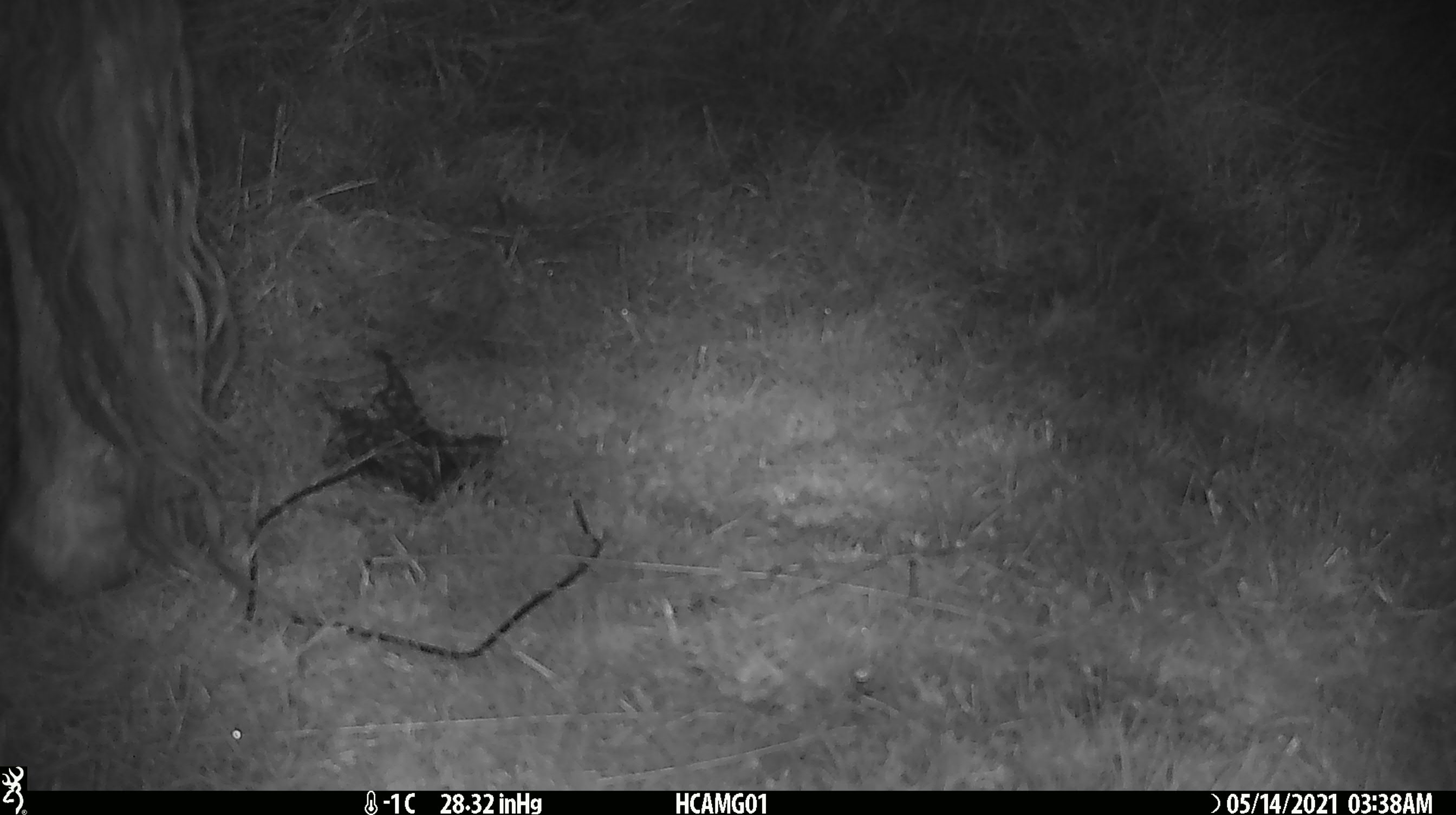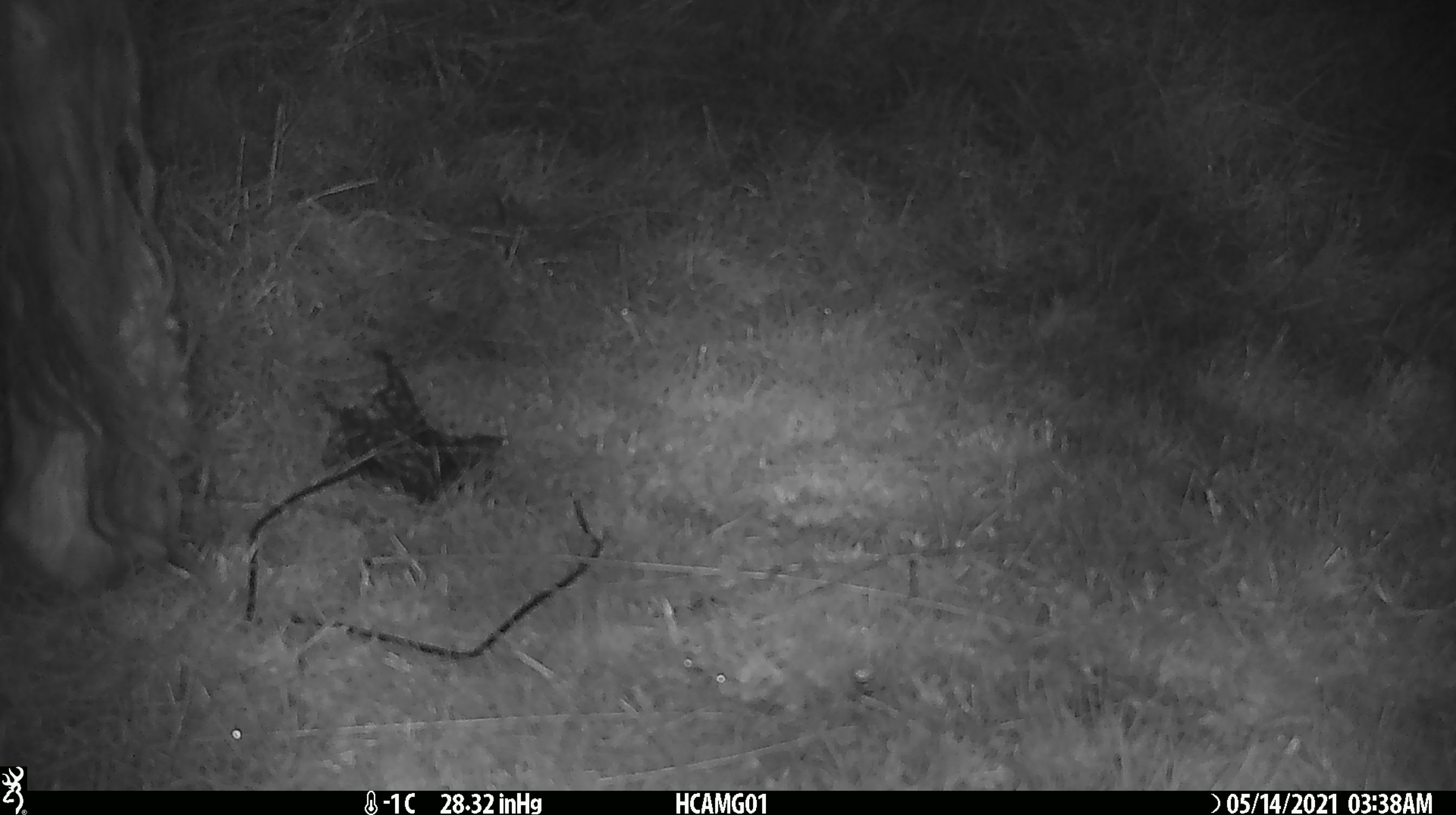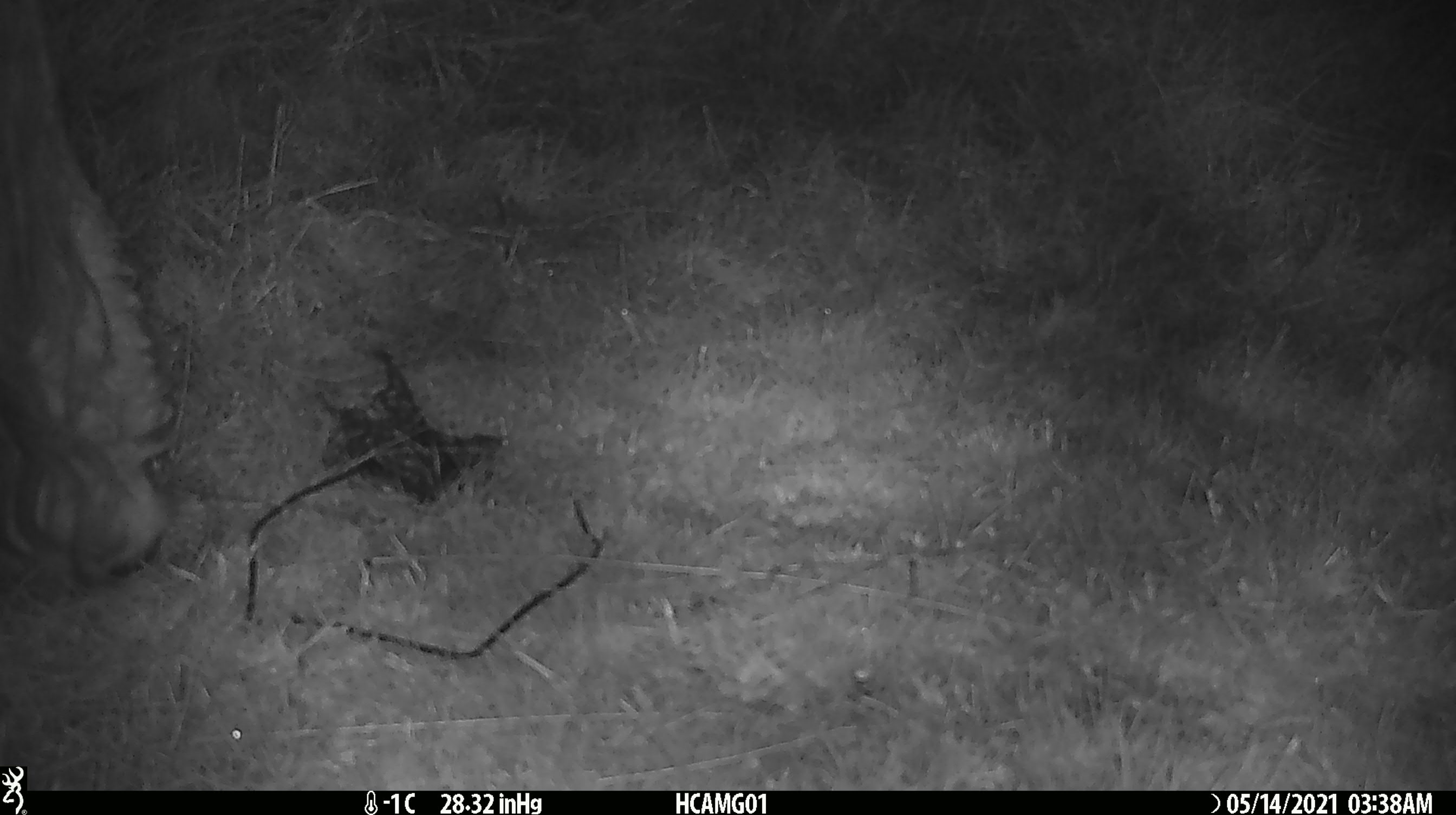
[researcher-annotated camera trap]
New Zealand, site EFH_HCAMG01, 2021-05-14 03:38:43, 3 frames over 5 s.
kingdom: Animalia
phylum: Chordata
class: Mammalia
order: Artiodactyla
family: Bovidae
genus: Bos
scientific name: Bos taurus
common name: domestic cow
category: cow